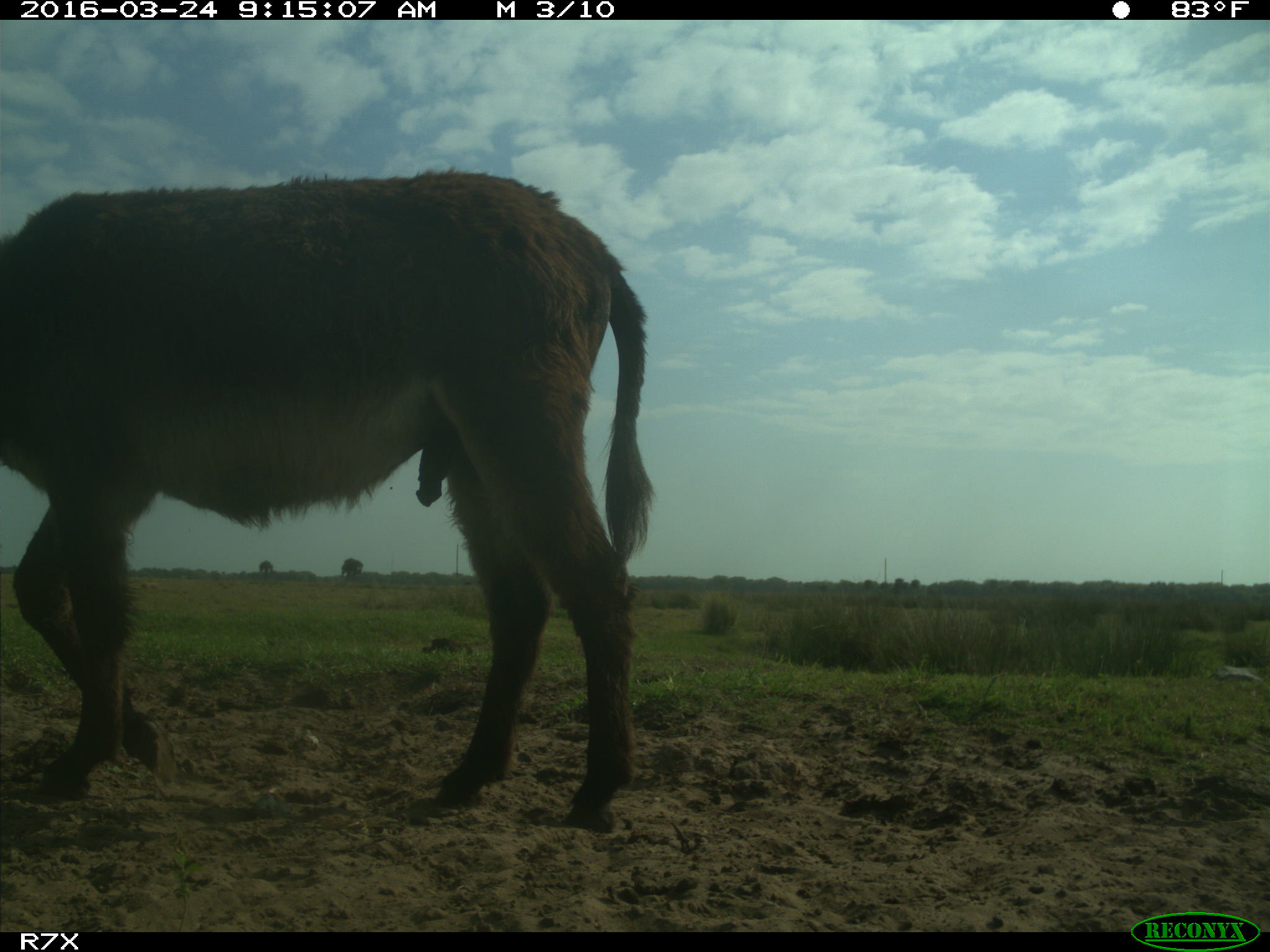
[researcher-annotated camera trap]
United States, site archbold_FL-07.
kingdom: Animalia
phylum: Chordata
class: Mammalia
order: Perissodactyla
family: Equidae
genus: Equus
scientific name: Equus africanus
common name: african wild ass